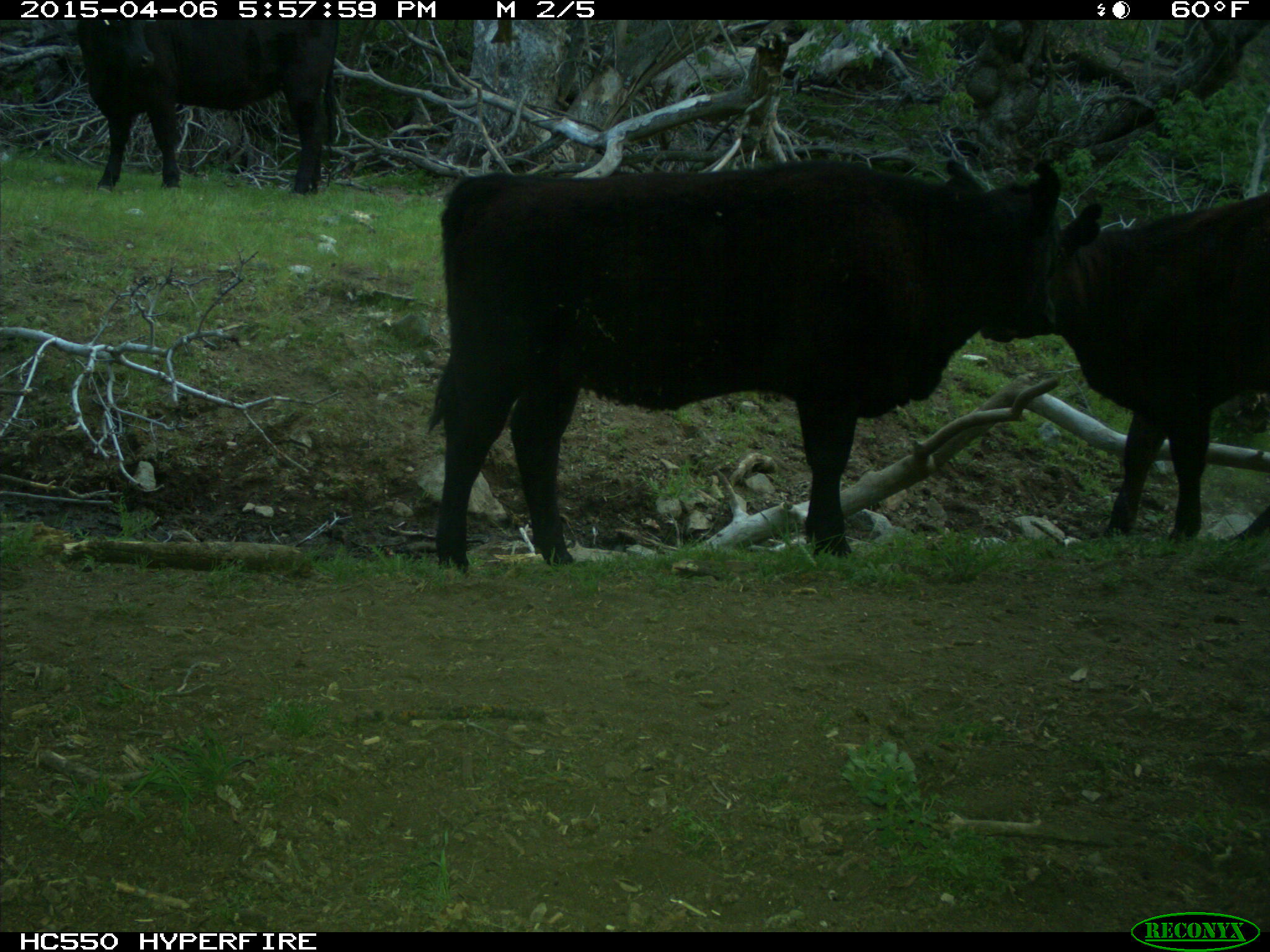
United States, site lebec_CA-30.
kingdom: Animalia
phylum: Chordata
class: Mammalia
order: Artiodactyla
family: Bovidae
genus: Bos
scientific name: Bos taurus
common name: domestic cow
Bos taurus (domestic cow).